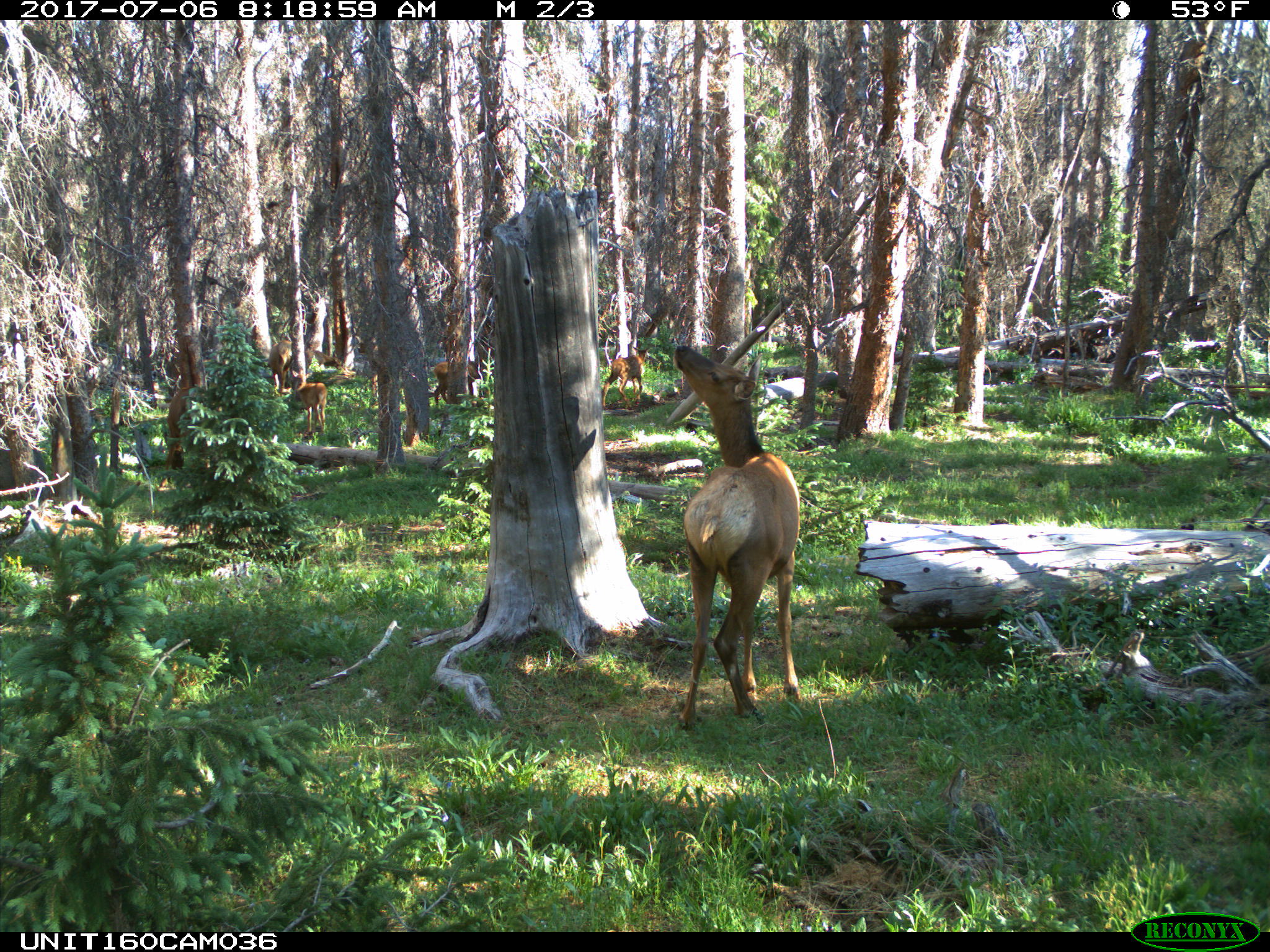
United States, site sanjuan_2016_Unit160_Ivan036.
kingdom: Animalia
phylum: Chordata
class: Mammalia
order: Artiodactyla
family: Cervidae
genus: Cervus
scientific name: Cervus elaphus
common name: red deer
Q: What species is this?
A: Cervus elaphus (red deer).